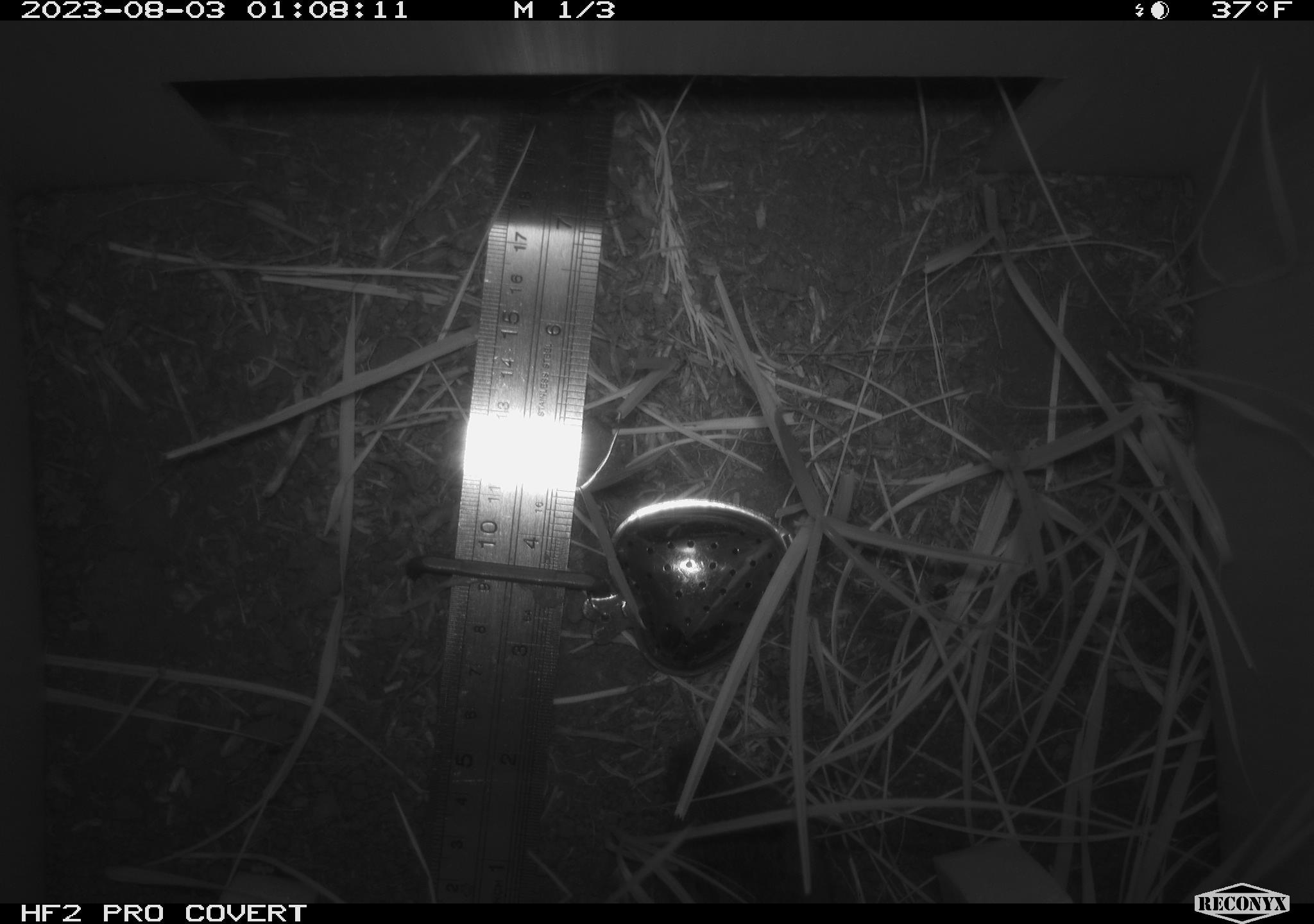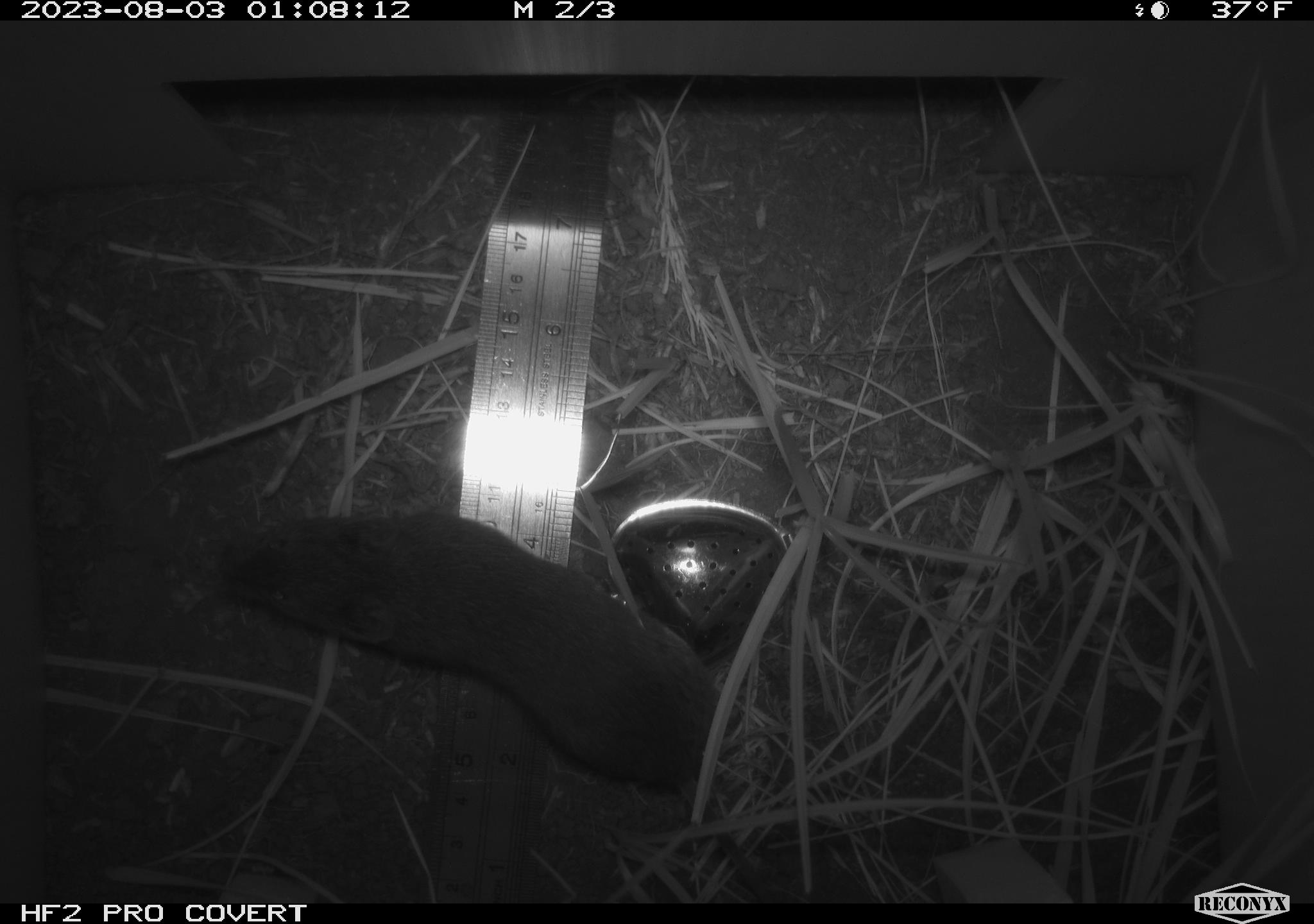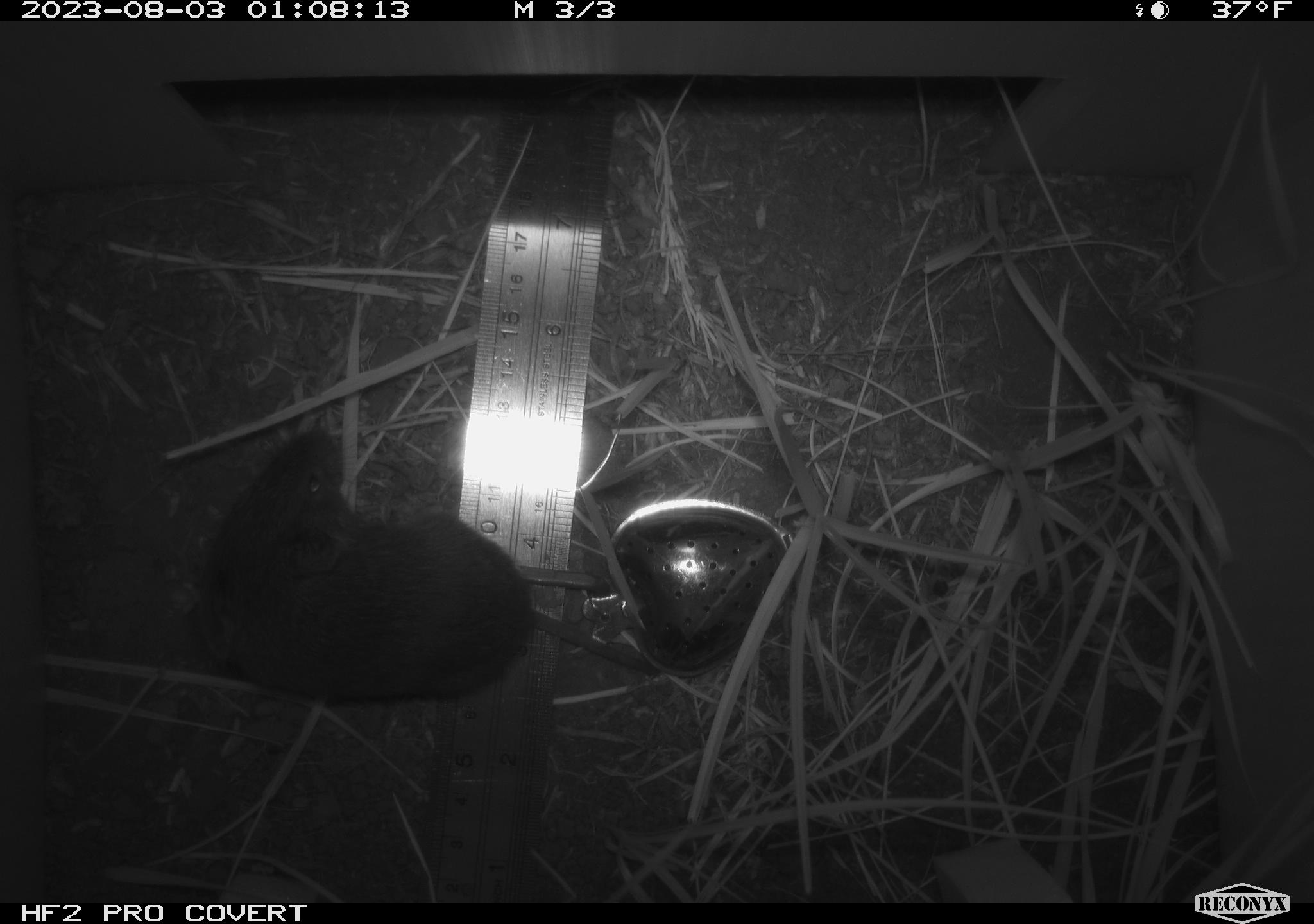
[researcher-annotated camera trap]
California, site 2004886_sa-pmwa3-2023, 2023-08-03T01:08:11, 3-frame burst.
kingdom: Animalia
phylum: Chordata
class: Mammalia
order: Rodentia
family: Cricetidae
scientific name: Cricetidae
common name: hamsters, voles, lemmings, and allies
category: cricetidae family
Cricetidae family (hamsters, voles, lemmings, and allies) (Cricetidae).